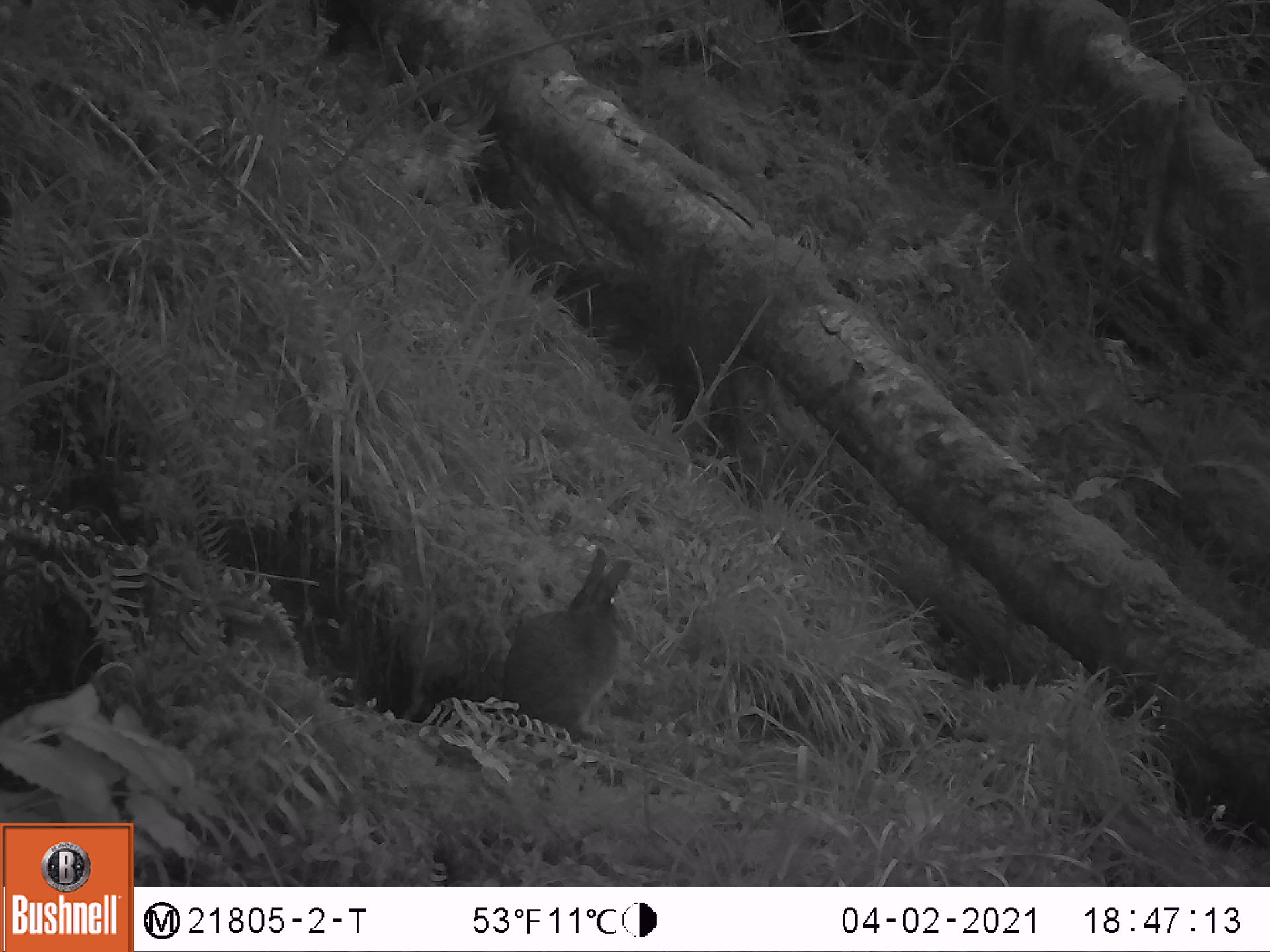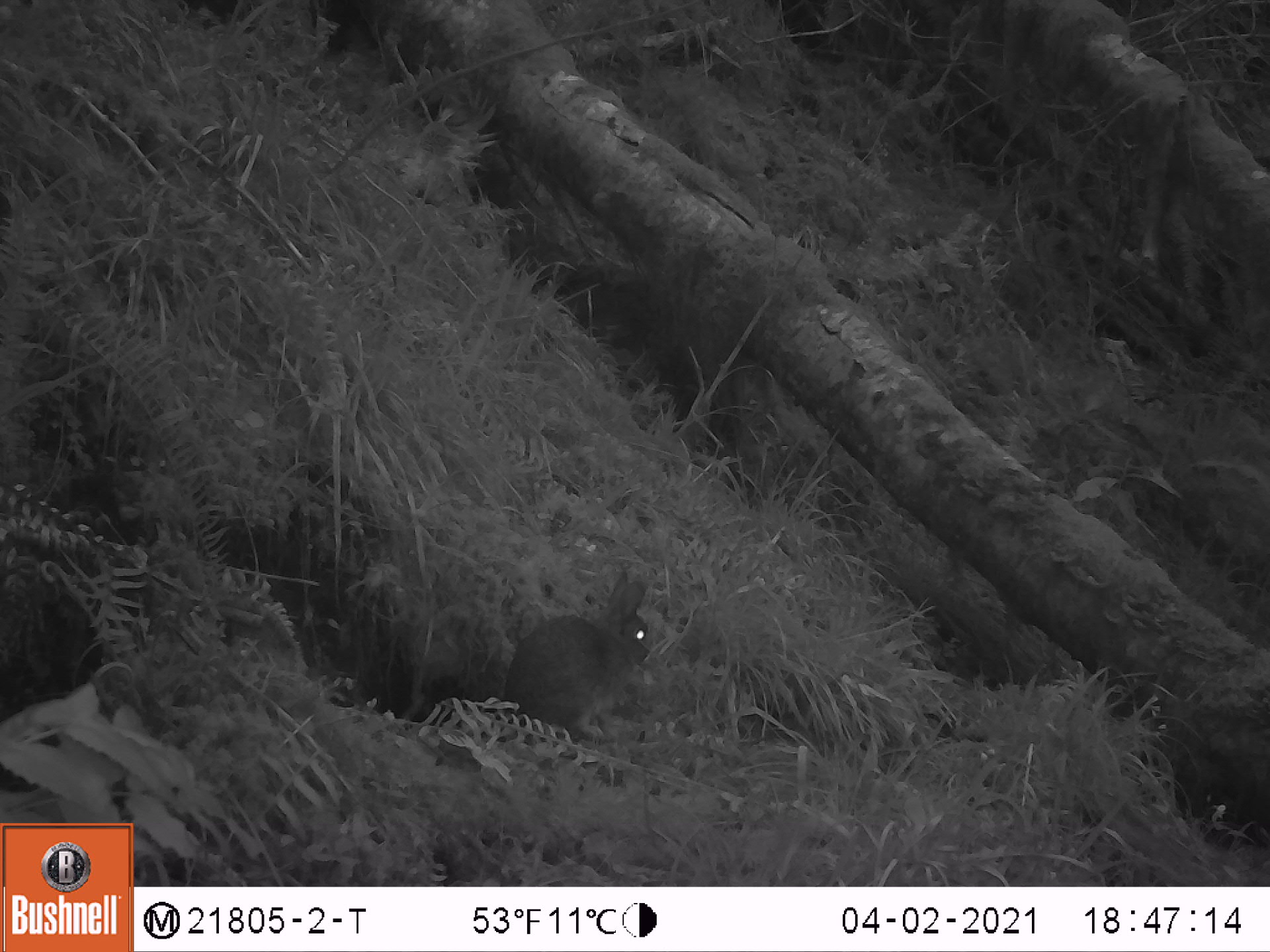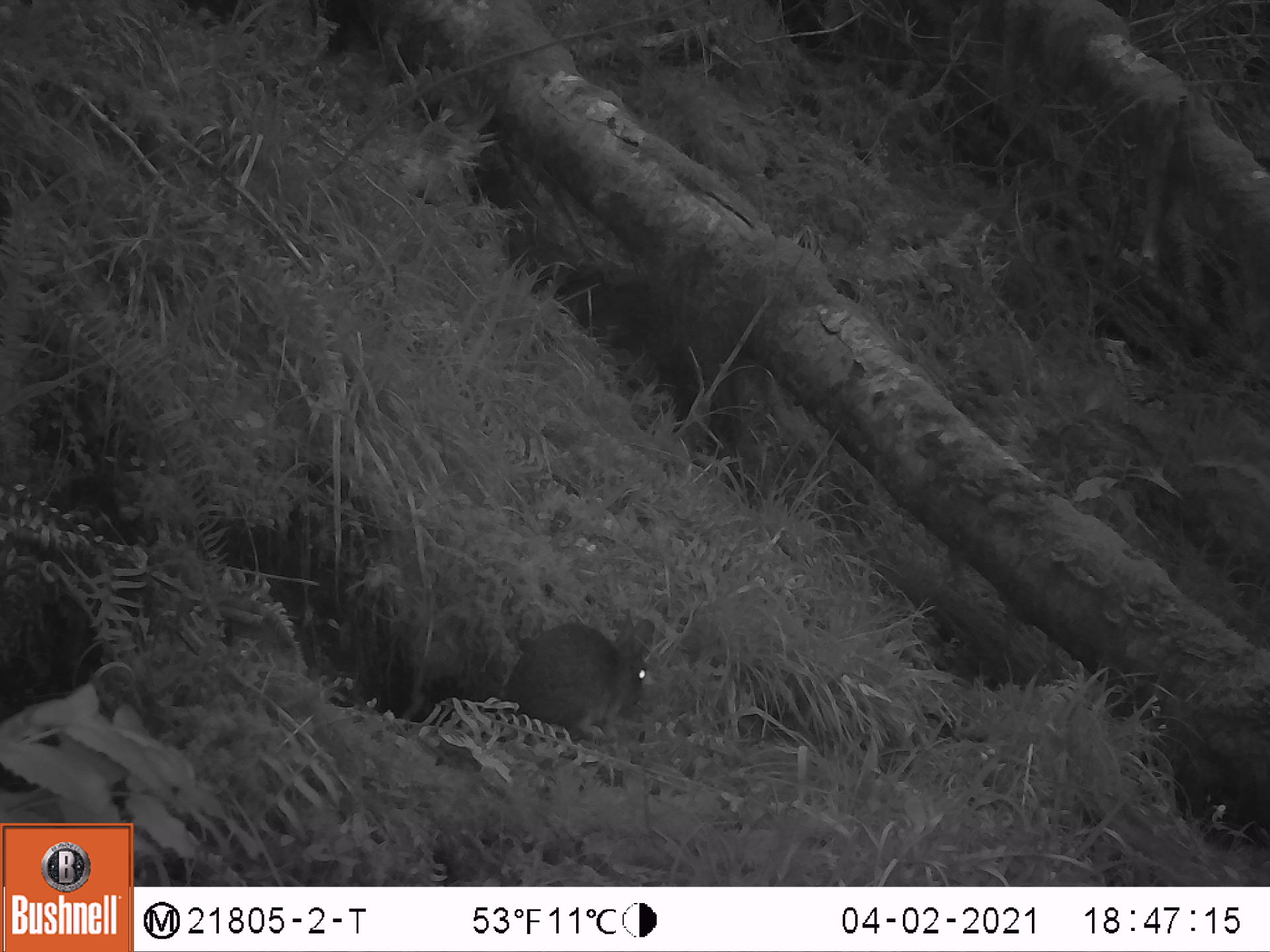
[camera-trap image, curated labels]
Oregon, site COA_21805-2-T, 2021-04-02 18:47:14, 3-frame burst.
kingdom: Animalia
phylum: Chordata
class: Mammalia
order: Lagomorpha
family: Leporidae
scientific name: Leporidae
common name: hares and rabbits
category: leporidae family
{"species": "leporidae family (hares and rabbits) (Leporidae)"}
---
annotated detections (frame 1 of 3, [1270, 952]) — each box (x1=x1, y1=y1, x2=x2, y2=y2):
leporidae family: (x1=493, y1=539, x2=637, y2=732)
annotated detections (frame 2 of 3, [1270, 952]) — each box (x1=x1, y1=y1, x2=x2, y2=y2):
leporidae family: (x1=498, y1=559, x2=657, y2=740)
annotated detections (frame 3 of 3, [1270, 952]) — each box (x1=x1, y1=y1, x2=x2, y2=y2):
leporidae family: (x1=500, y1=605, x2=660, y2=740)